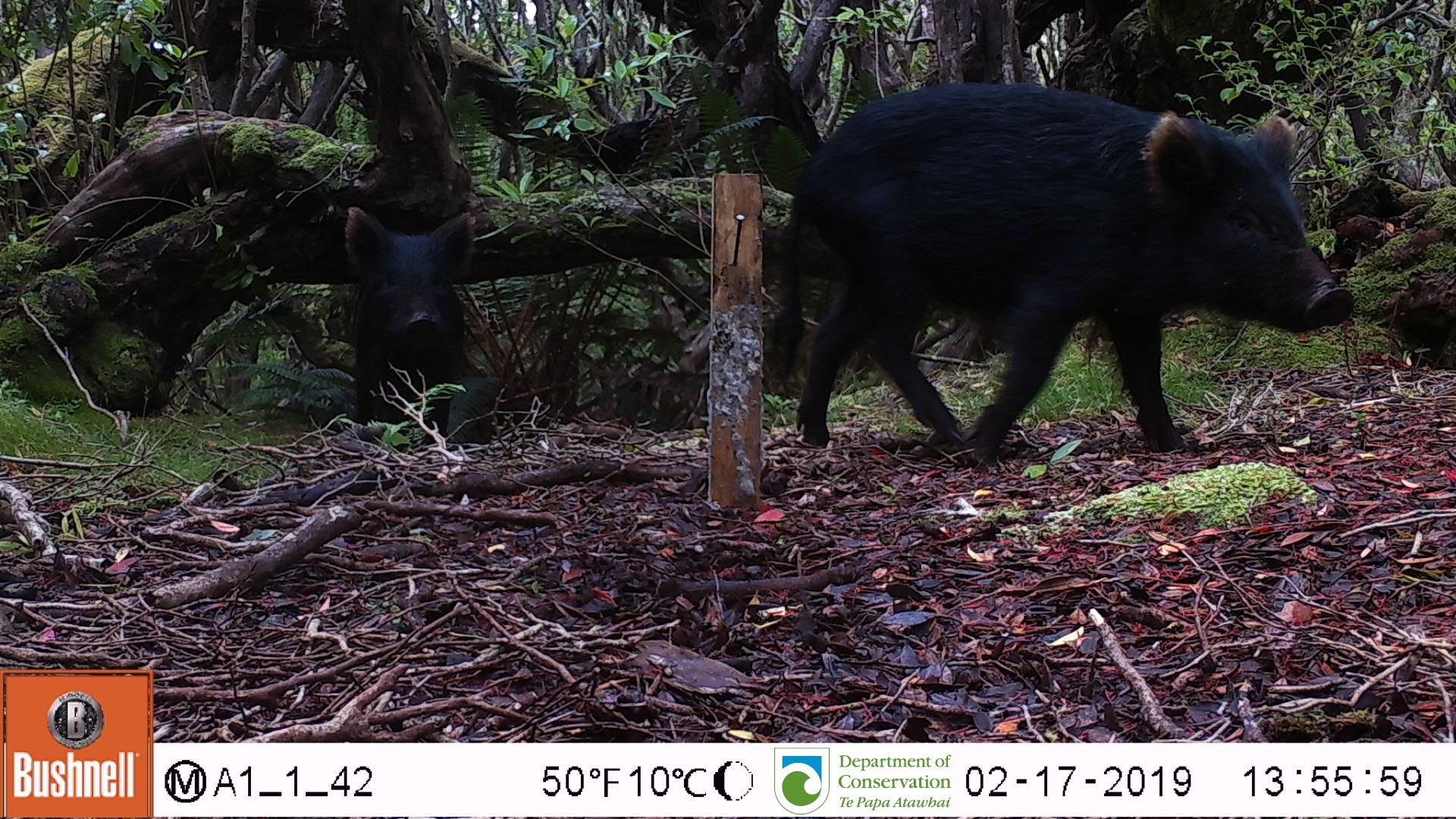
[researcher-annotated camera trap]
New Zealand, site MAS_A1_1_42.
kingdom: Animalia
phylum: Chordata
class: Mammalia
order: Artiodactyla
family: Suidae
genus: Sus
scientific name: Sus scrofa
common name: pig